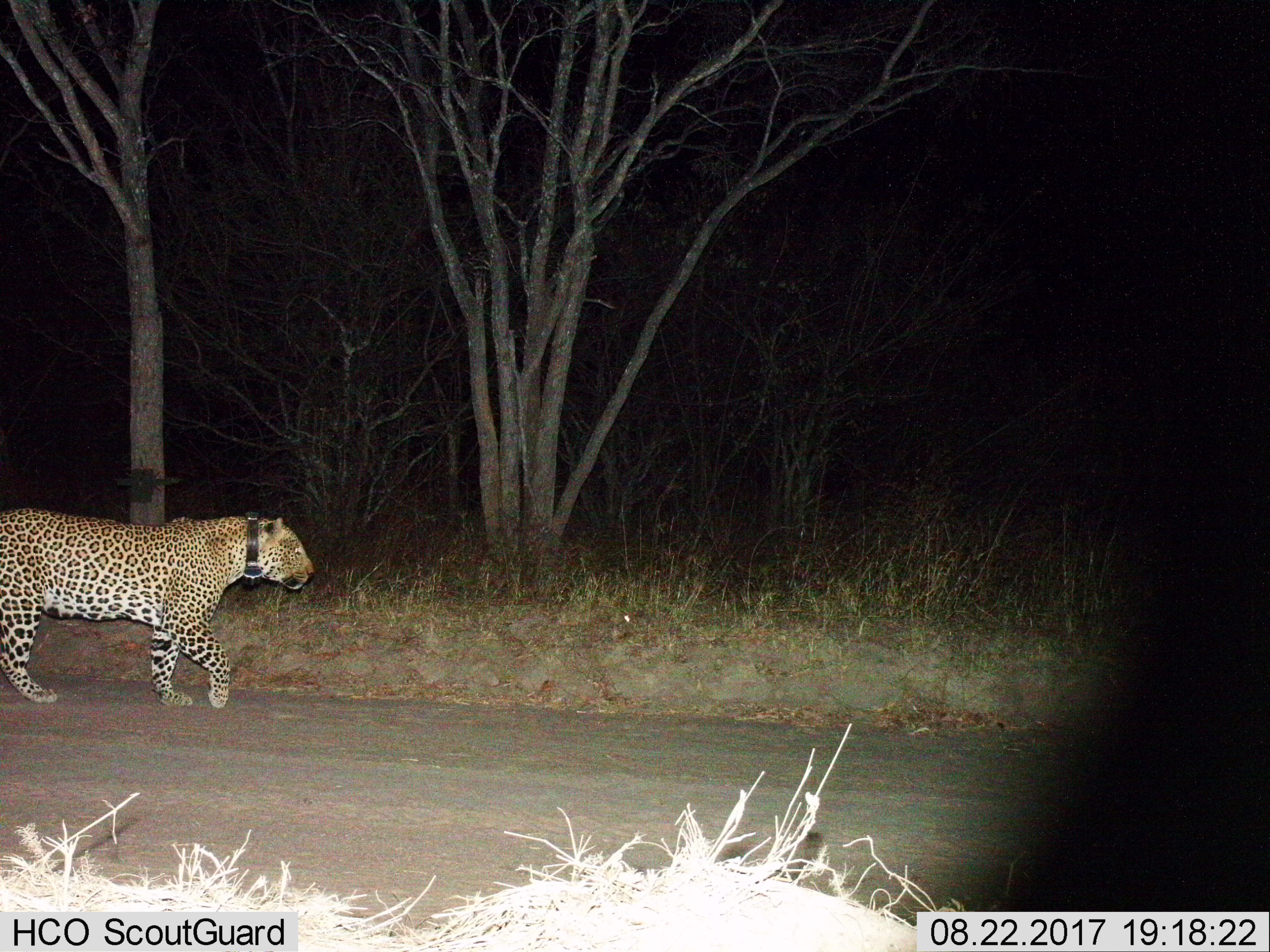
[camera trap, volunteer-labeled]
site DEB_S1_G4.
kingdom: Animalia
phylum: Chordata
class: Mammalia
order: Carnivora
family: Felidae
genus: Panthera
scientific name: Panthera pardus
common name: leopard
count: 1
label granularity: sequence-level